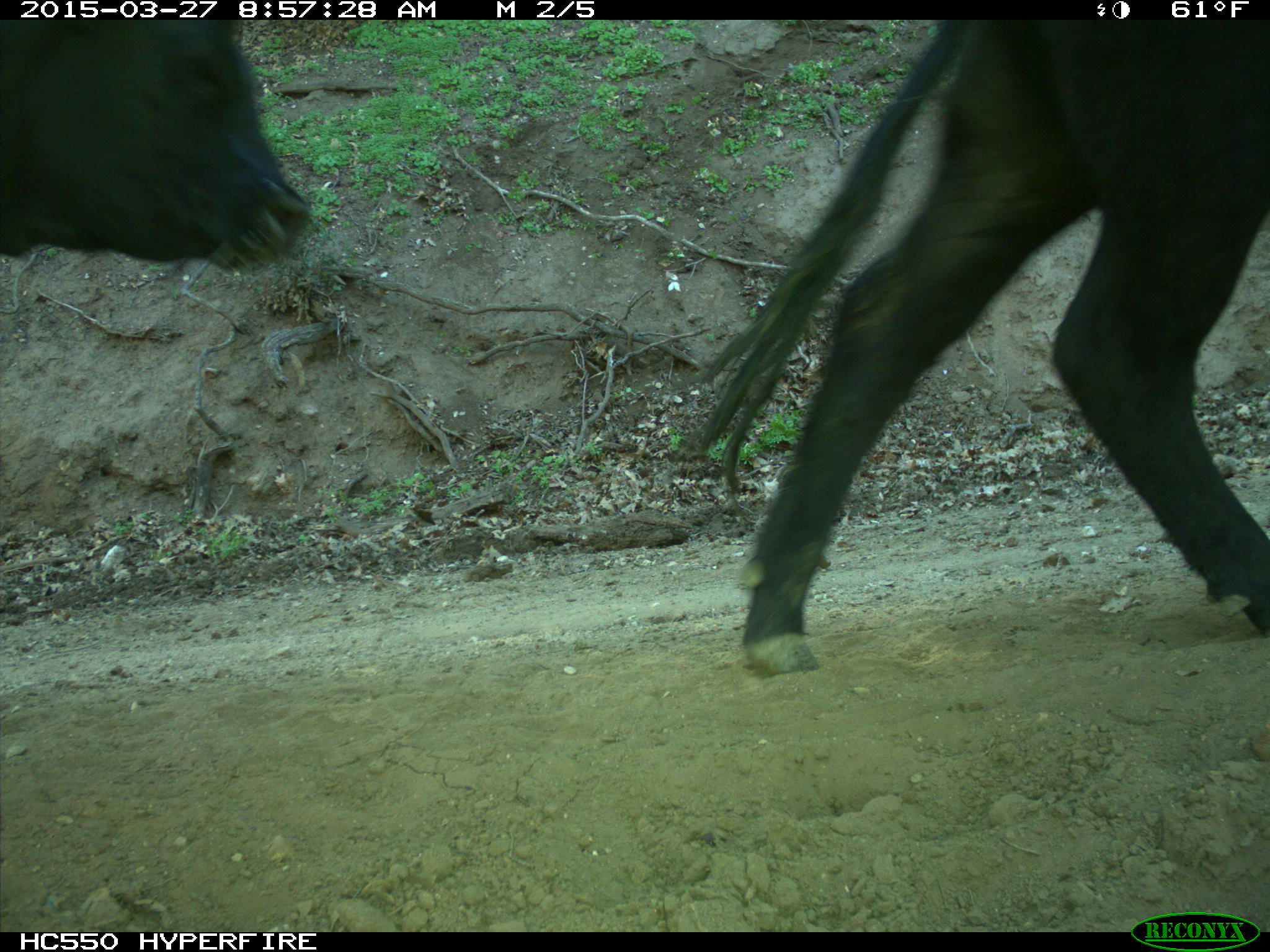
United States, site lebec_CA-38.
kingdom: Animalia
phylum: Chordata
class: Mammalia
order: Artiodactyla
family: Bovidae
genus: Bos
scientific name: Bos taurus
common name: domestic cow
Bos taurus (domestic cow).